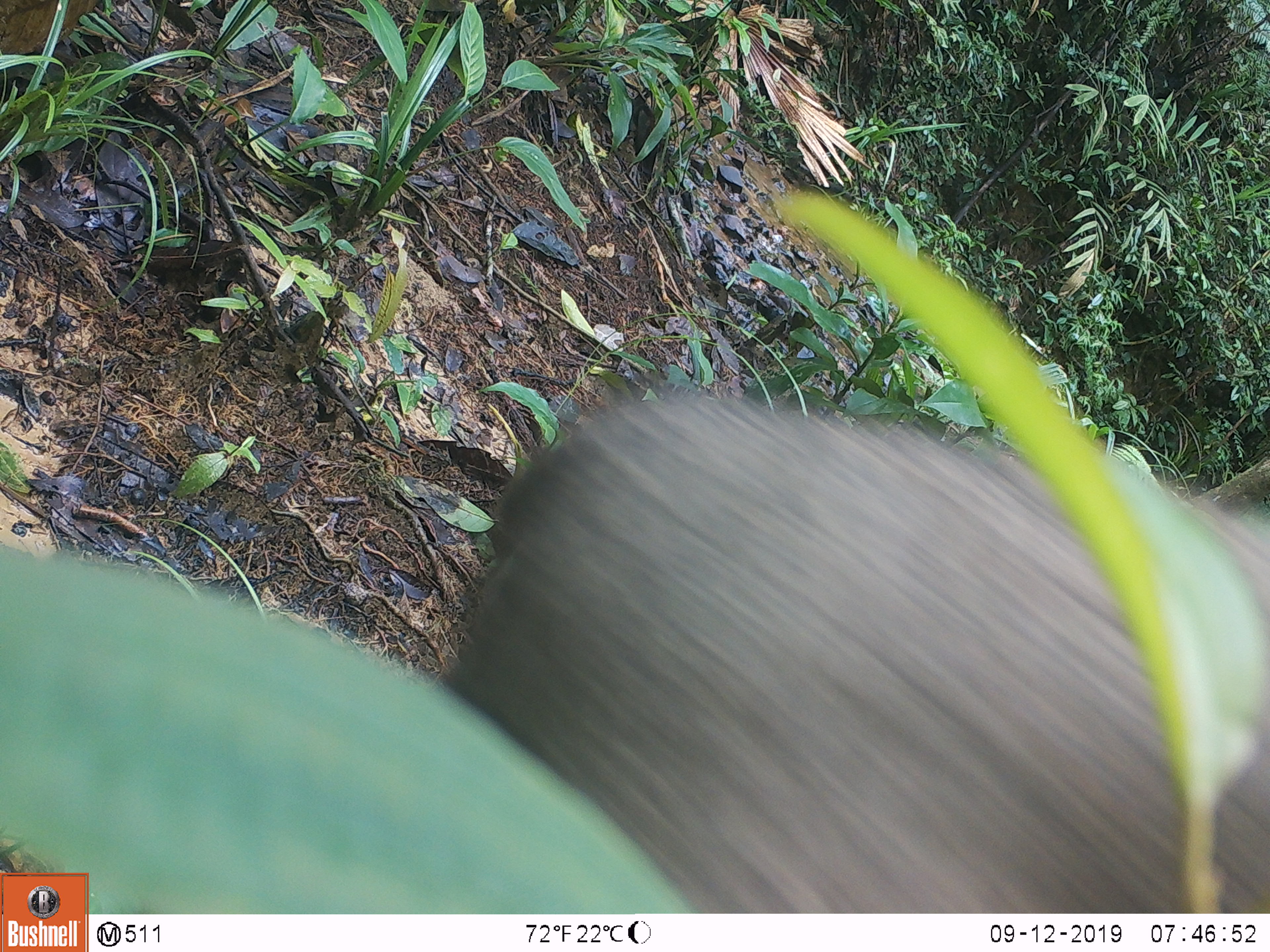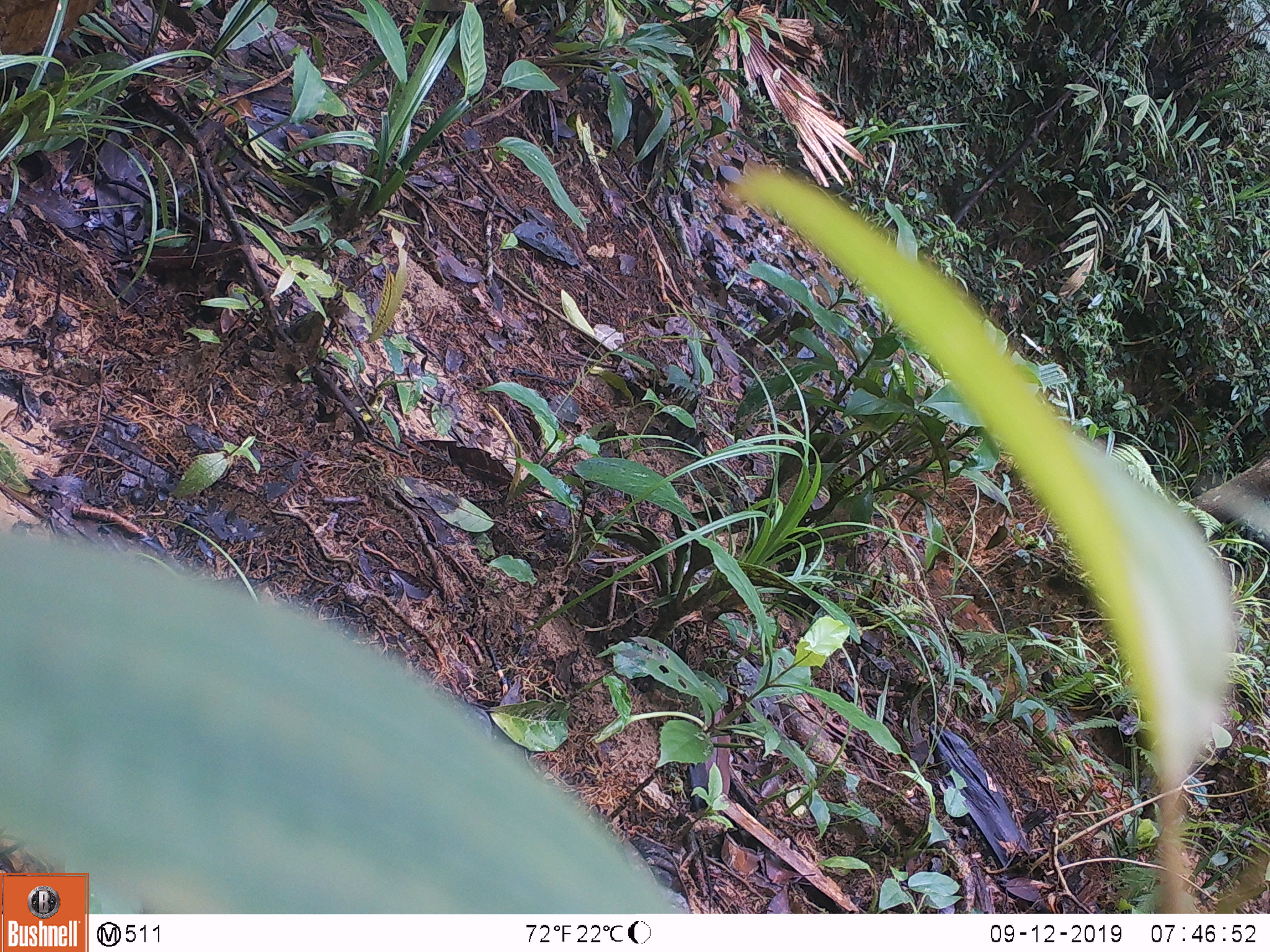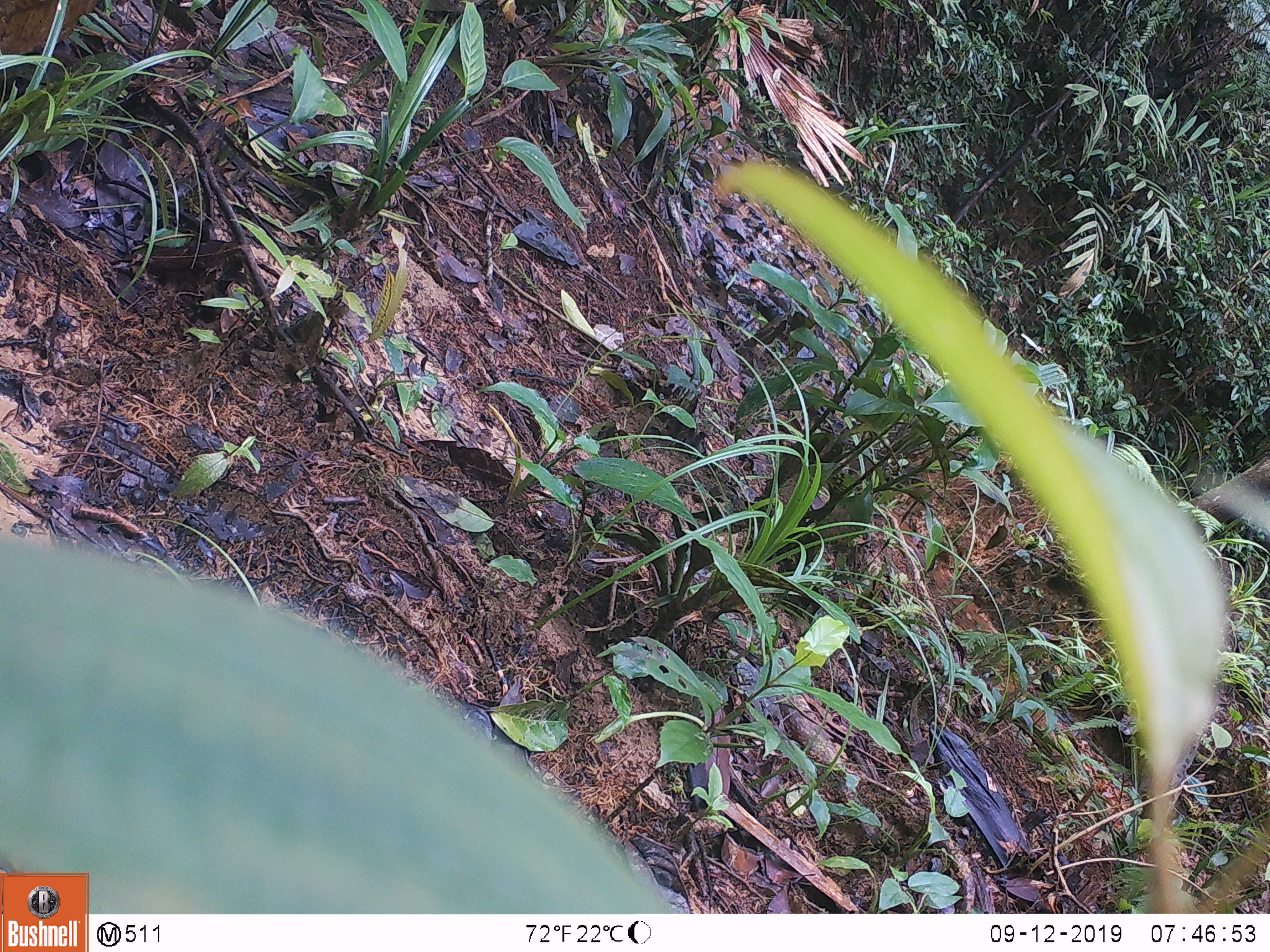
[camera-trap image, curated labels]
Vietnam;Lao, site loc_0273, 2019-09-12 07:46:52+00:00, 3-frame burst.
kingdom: Animalia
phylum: Chordata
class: Mammalia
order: Artiodactyla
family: Suidae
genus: Sus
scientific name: Sus scrofa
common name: eurasian wild pig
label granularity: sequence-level